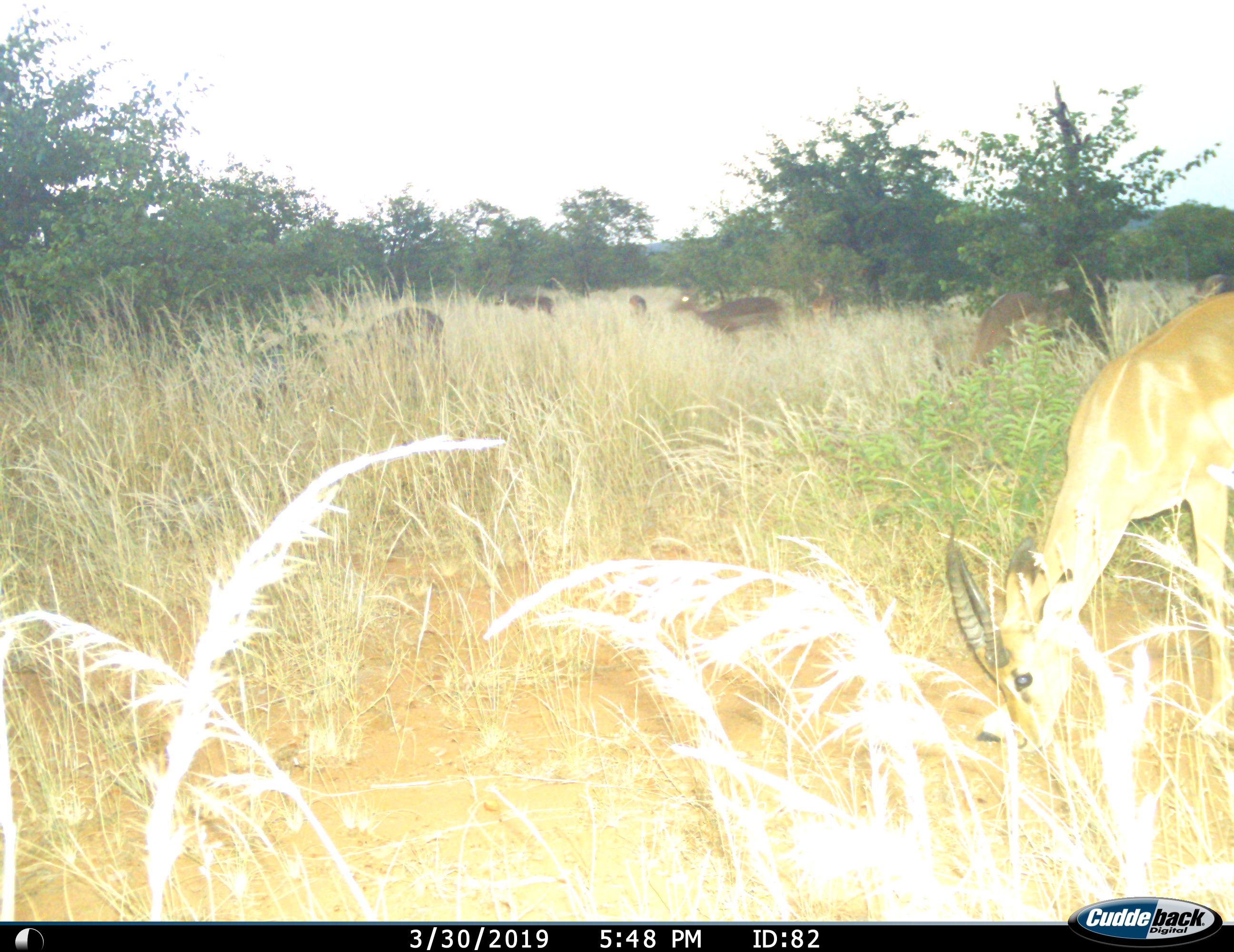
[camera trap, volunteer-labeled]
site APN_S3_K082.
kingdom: Animalia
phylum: Chordata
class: Mammalia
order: Artiodactyla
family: Bovidae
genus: Aepyceros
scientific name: Aepyceros melampus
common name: impala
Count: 7.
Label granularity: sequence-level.